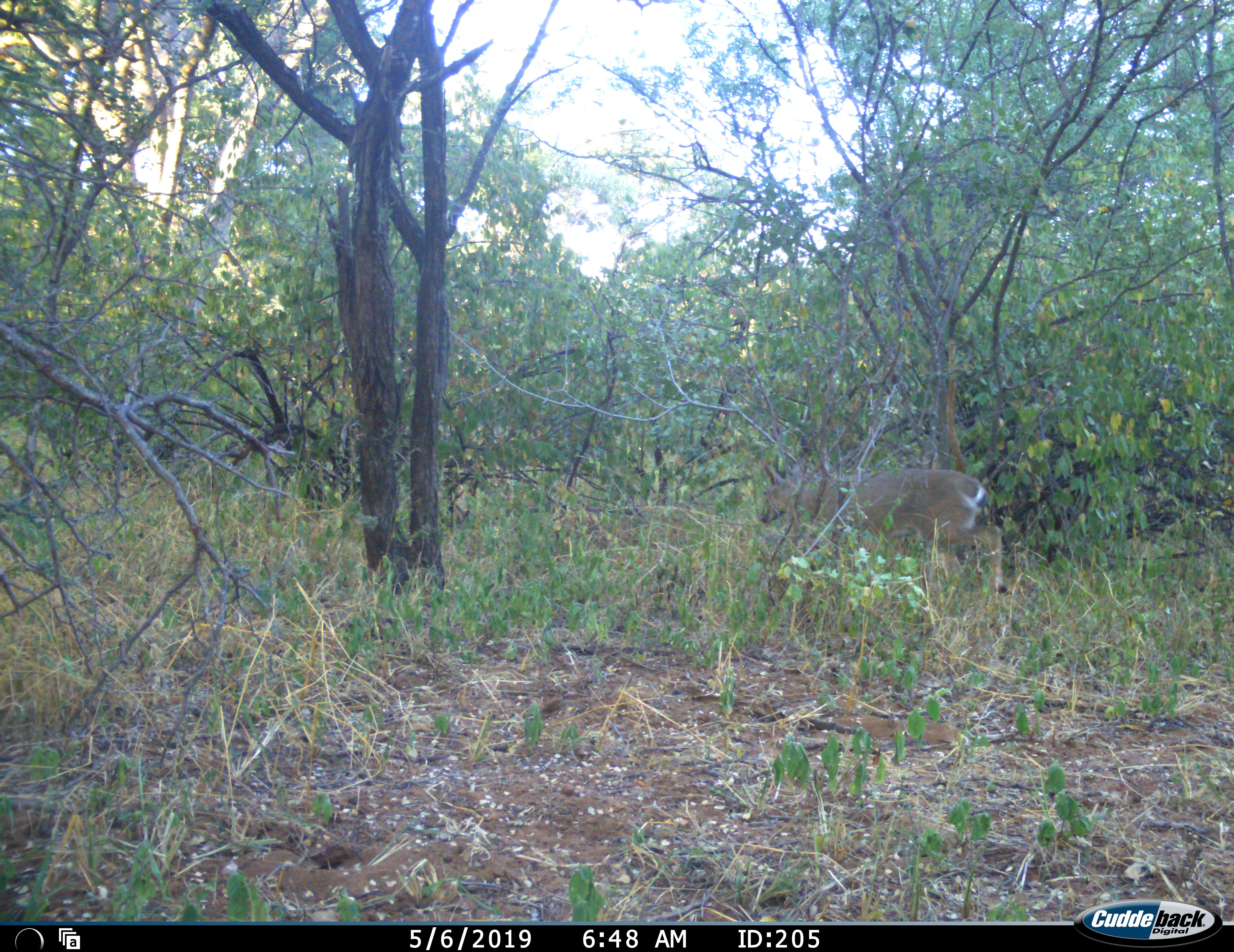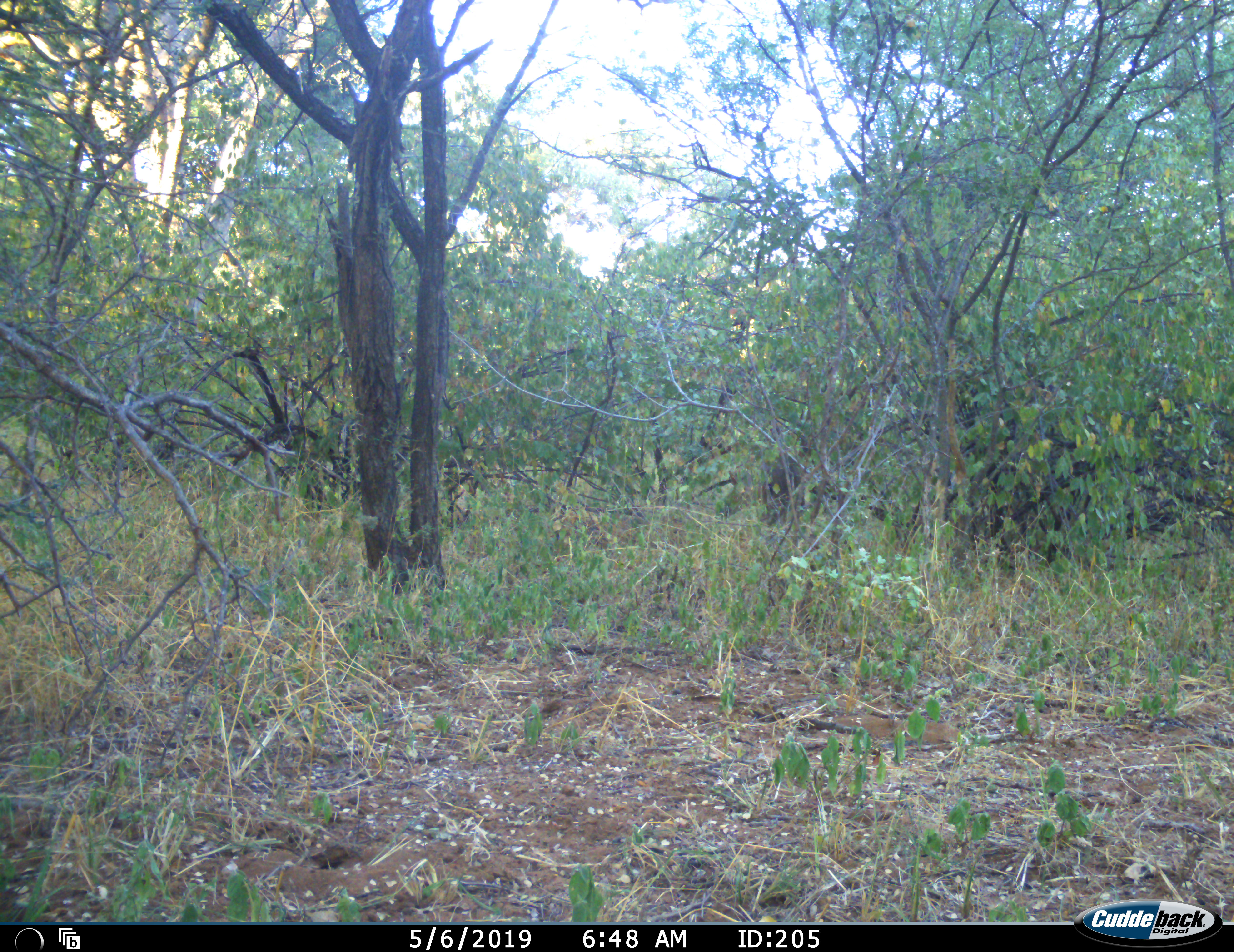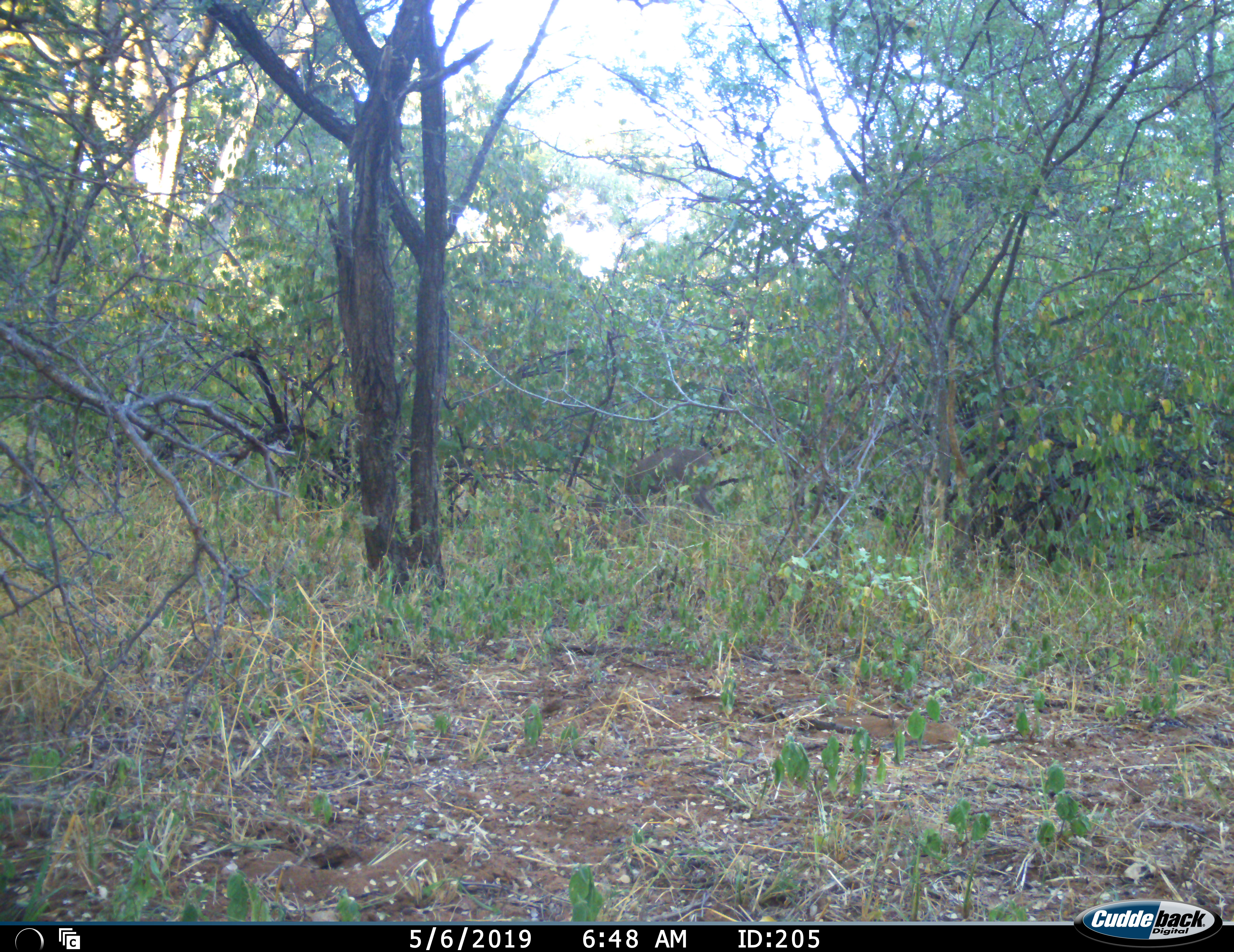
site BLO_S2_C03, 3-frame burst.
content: unidentified animal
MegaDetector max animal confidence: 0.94